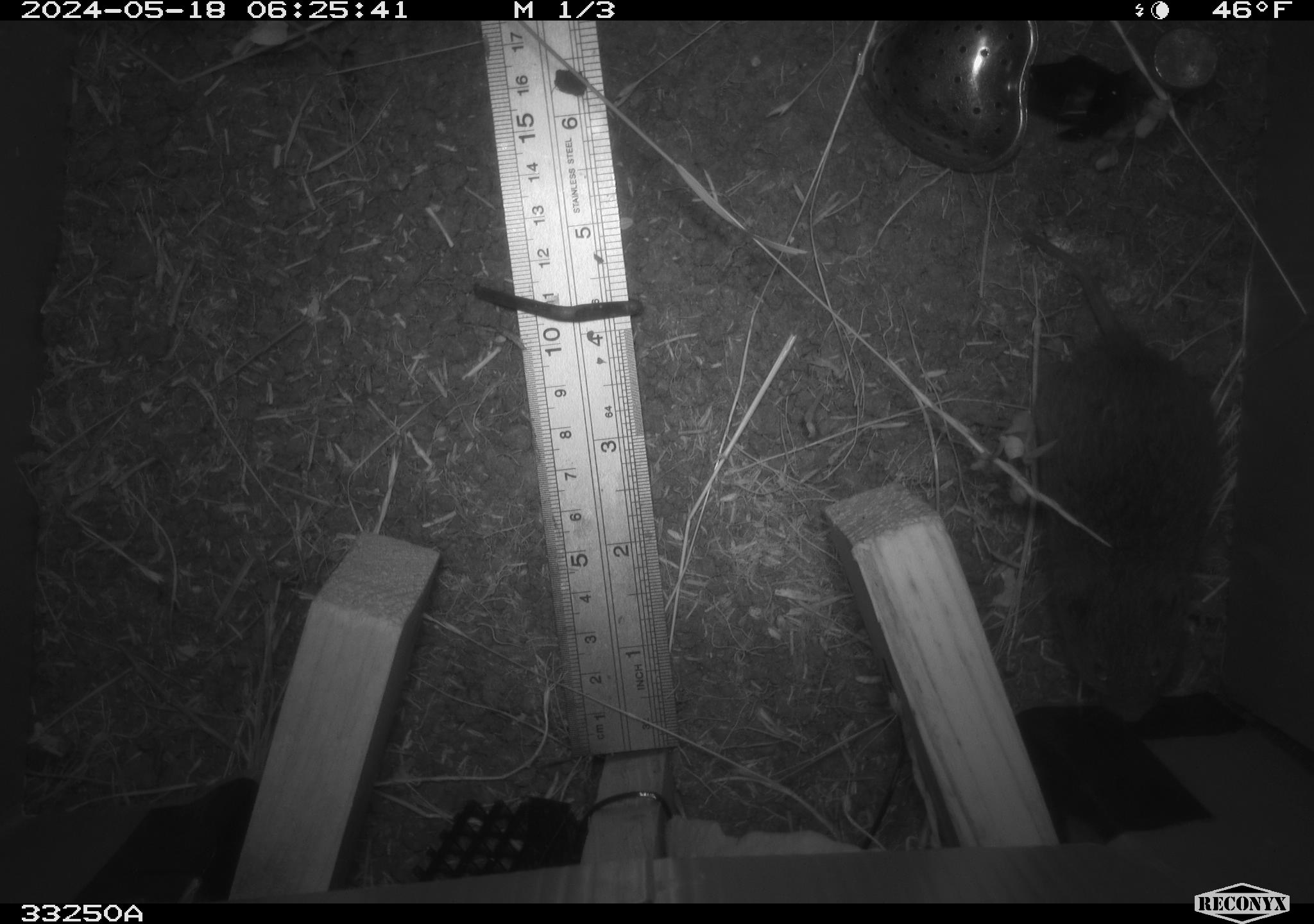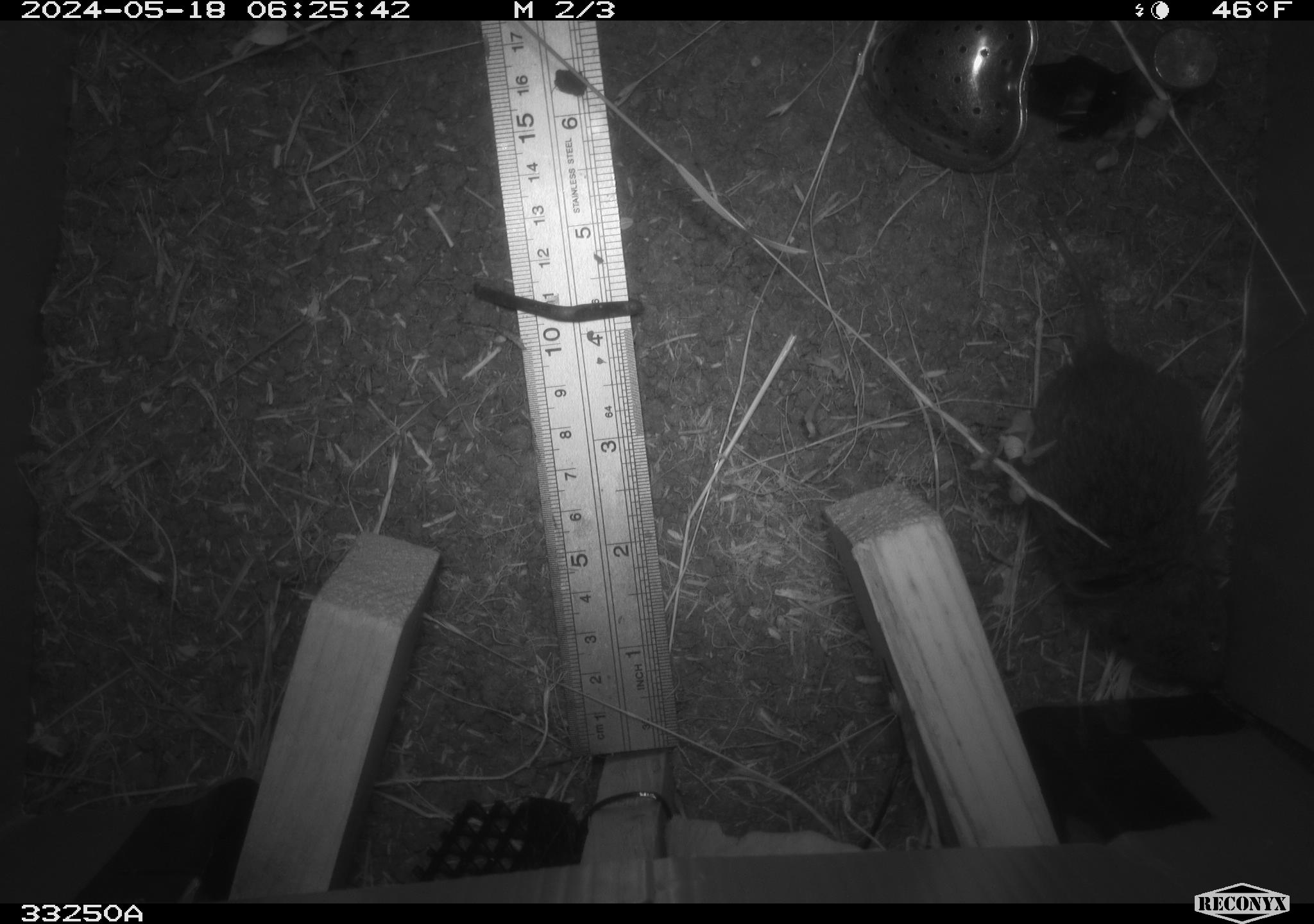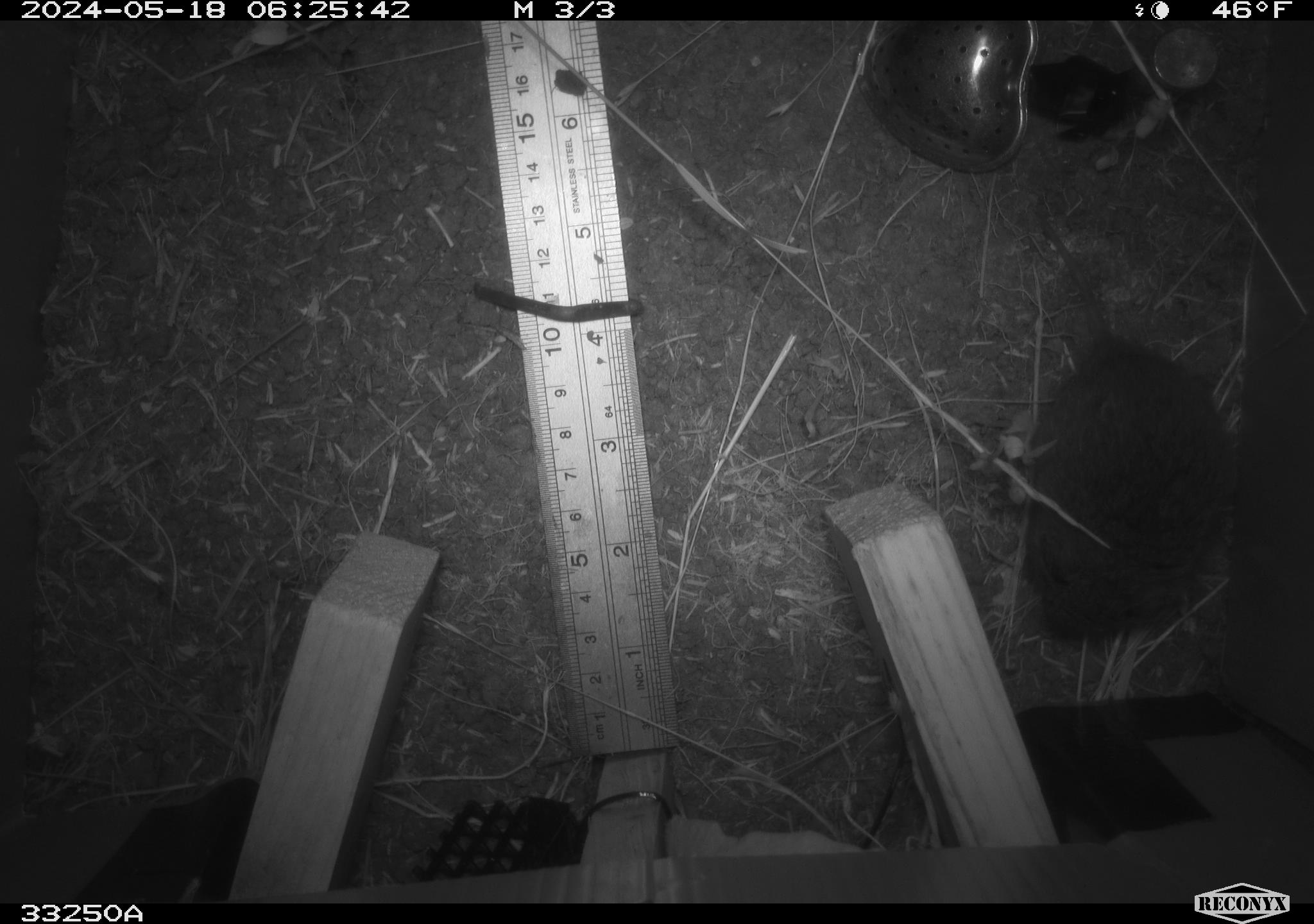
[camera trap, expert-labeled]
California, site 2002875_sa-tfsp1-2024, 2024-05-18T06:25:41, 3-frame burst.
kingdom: Animalia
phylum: Chordata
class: Mammalia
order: Rodentia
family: Cricetidae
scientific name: Arvicolinae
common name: voles, lemmings, and muskrats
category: arvicolinae subfamily